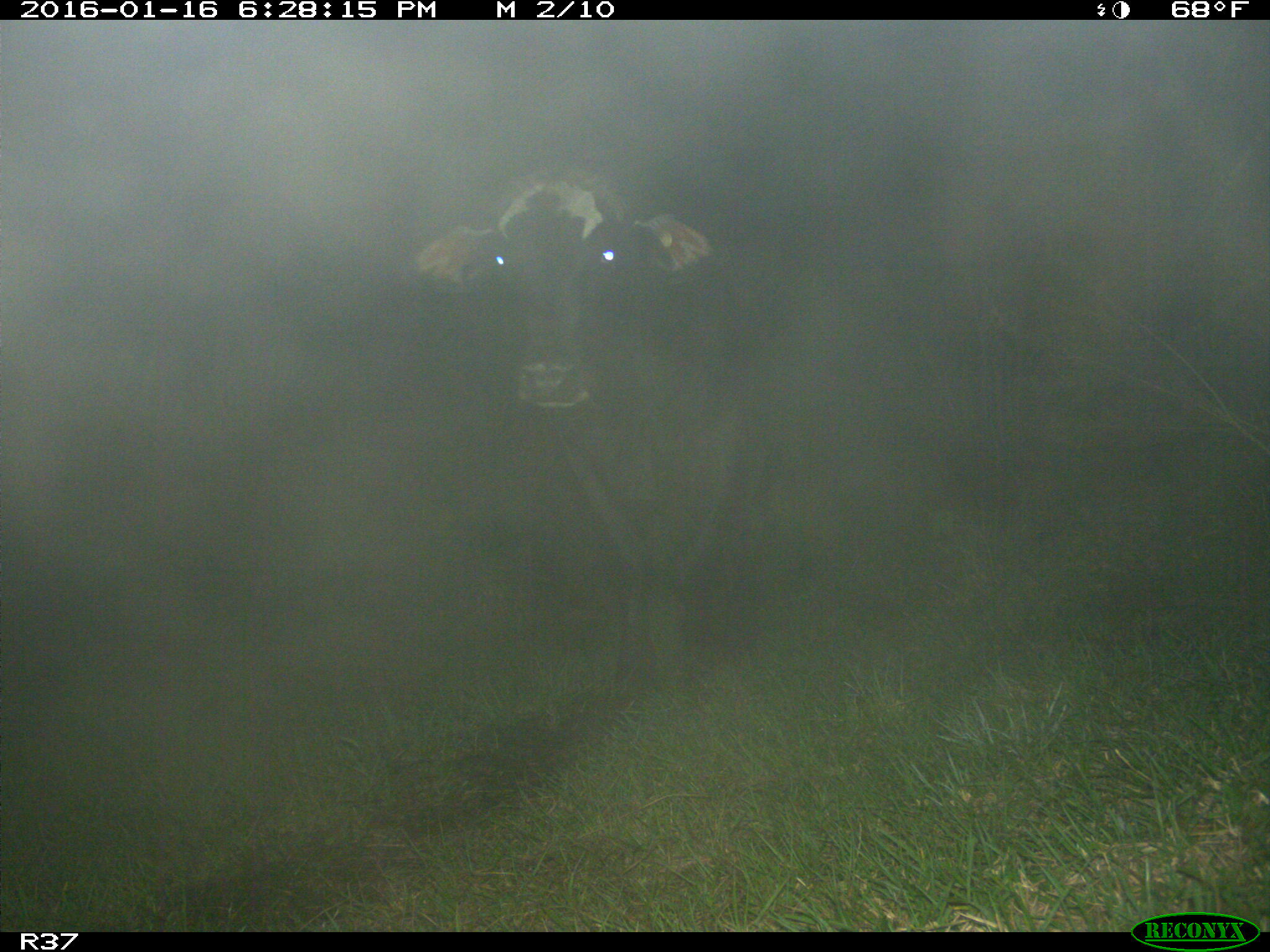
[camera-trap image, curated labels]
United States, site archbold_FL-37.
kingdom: Animalia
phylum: Chordata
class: Mammalia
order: Artiodactyla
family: Bovidae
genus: Bos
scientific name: Bos taurus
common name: domestic cow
Bos taurus (domestic cow).